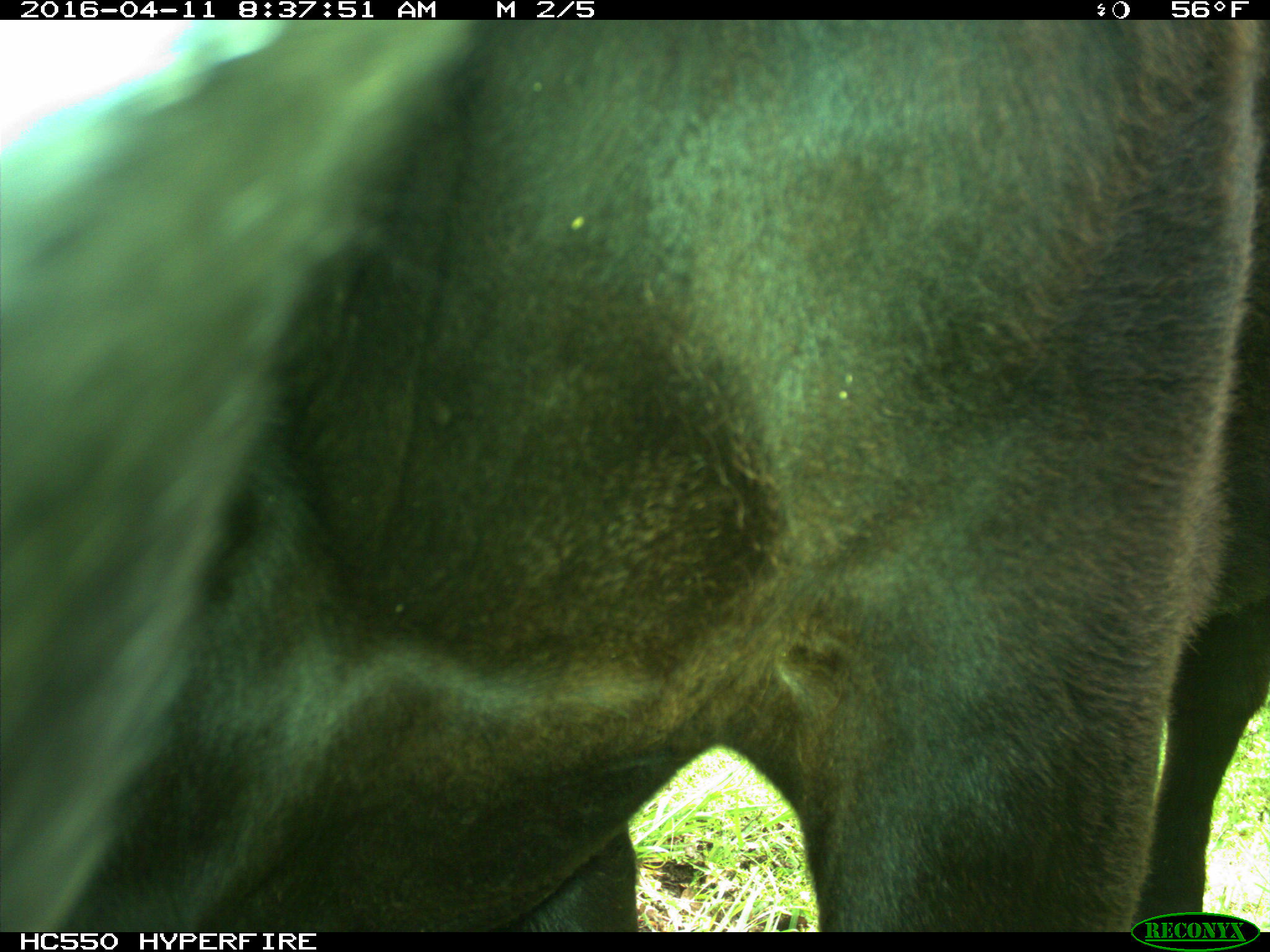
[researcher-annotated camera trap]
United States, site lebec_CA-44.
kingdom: Animalia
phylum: Chordata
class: Mammalia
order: Artiodactyla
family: Bovidae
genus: Bos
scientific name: Bos taurus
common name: domestic cow